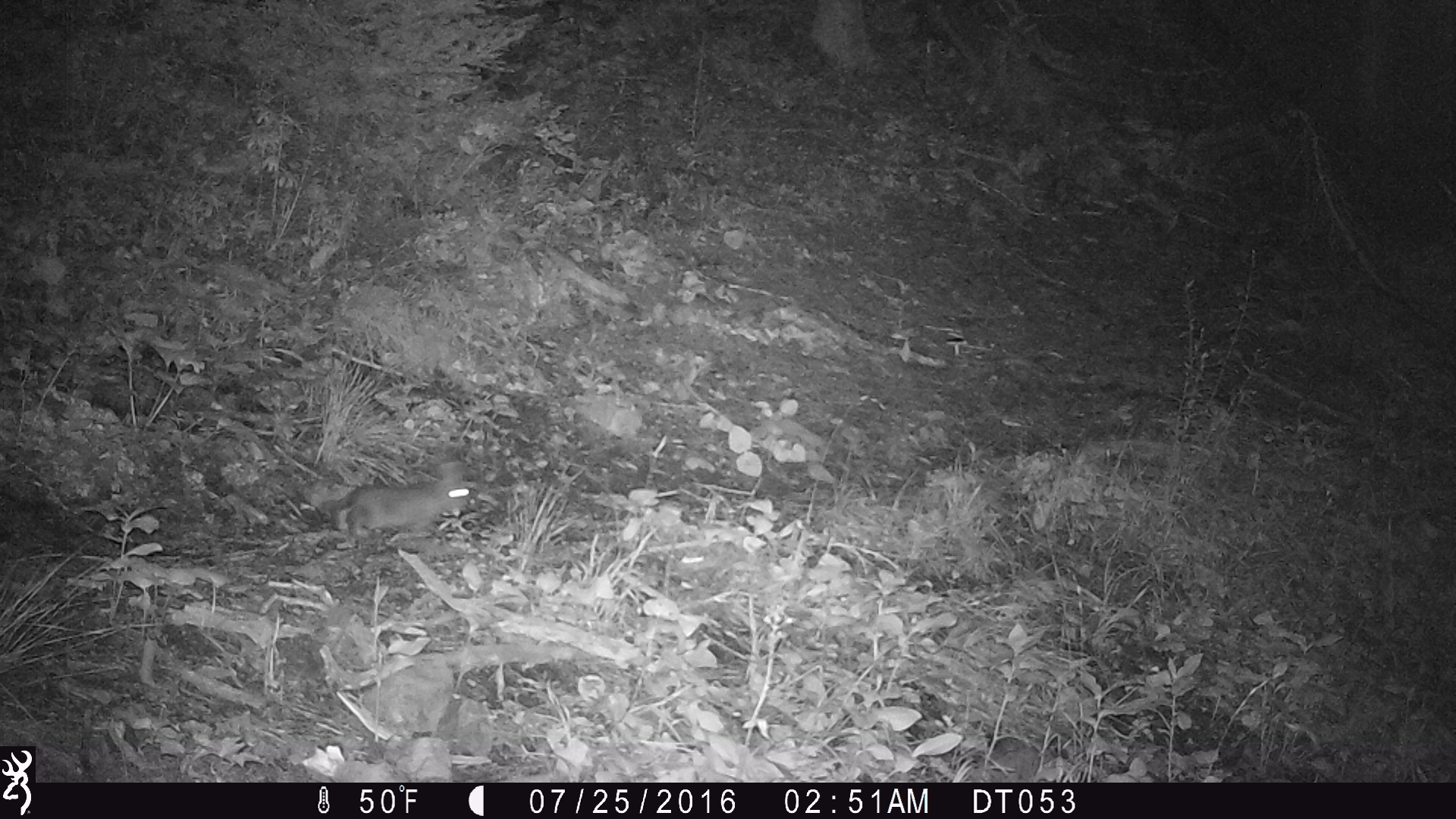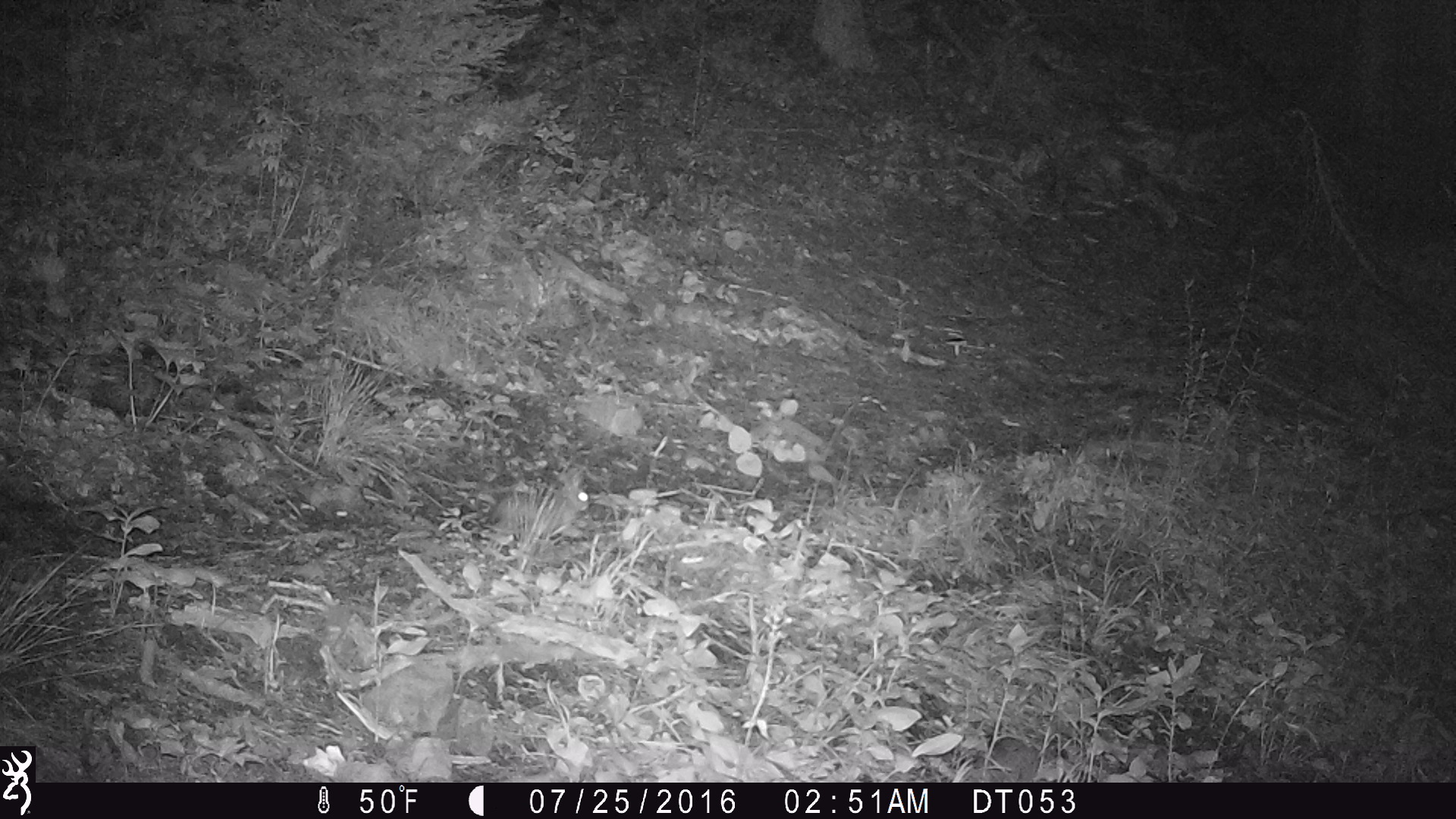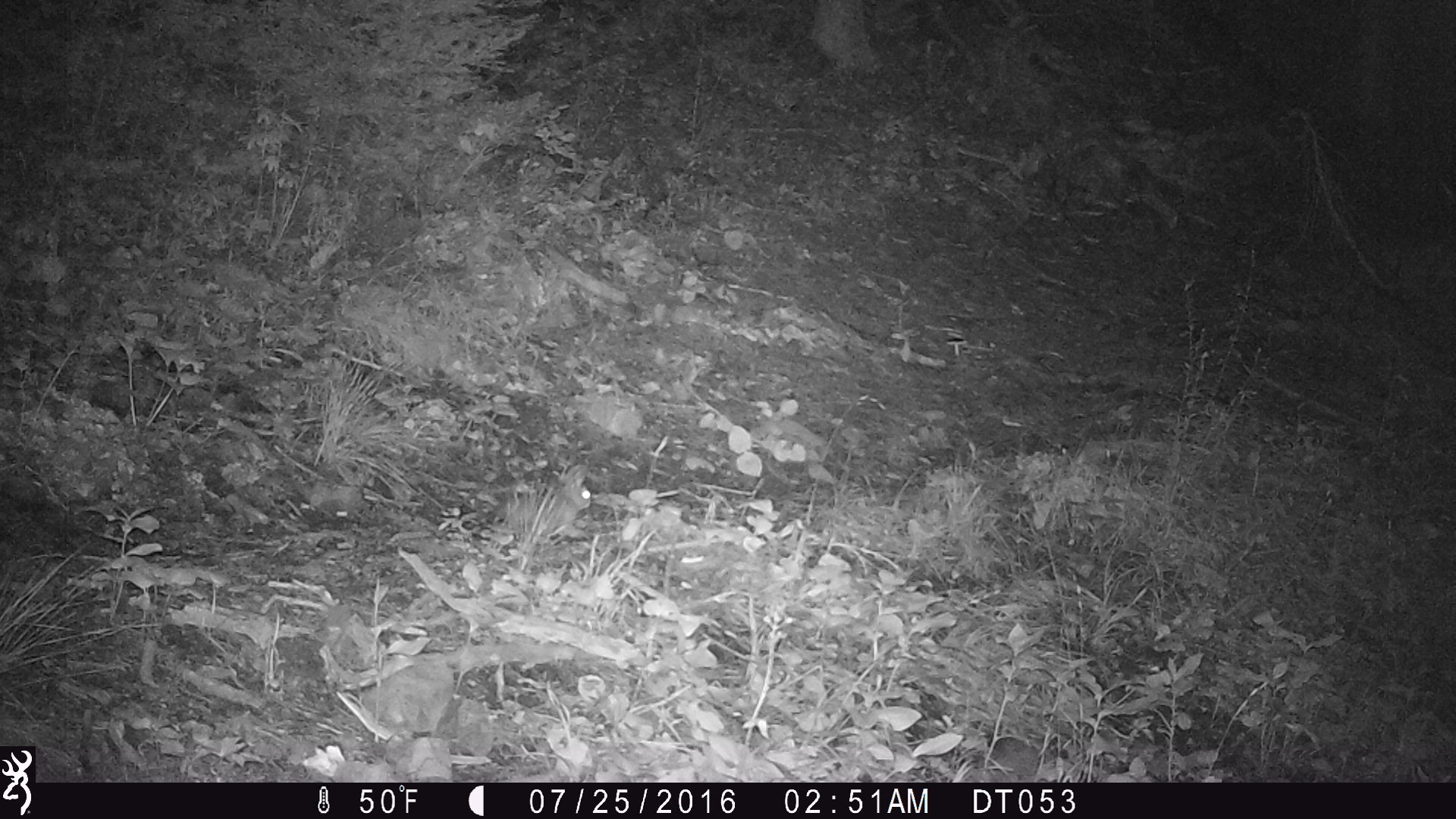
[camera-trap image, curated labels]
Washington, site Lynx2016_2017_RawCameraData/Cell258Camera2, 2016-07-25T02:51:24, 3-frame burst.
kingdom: Animalia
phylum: Chordata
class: Mammalia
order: Lagomorpha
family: Leporidae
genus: Lepus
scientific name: Lepus americanus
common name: snowshoe hare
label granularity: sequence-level